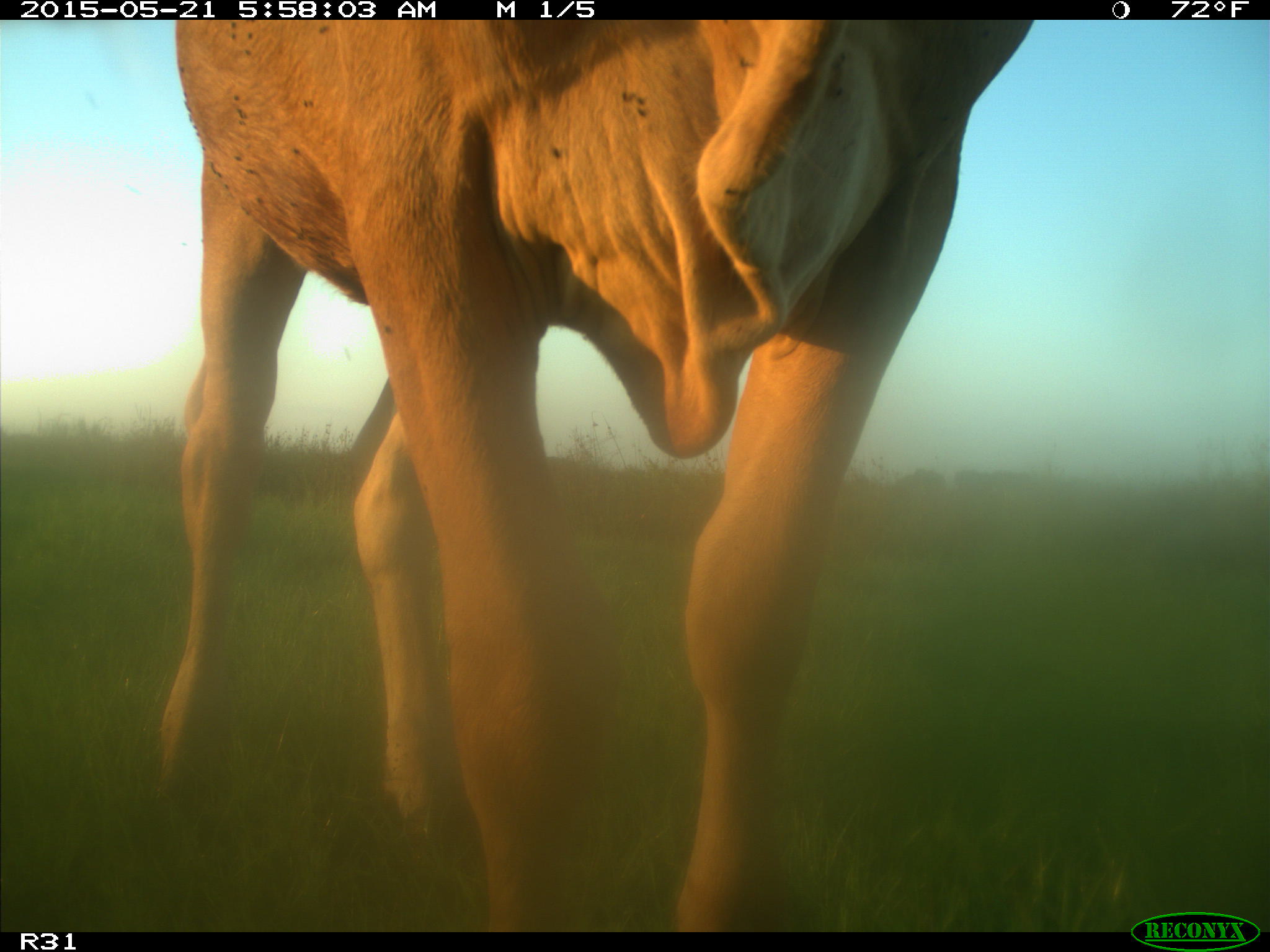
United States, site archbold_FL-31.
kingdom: Animalia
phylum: Chordata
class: Mammalia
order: Artiodactyla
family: Bovidae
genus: Bos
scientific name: Bos taurus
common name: domestic cow